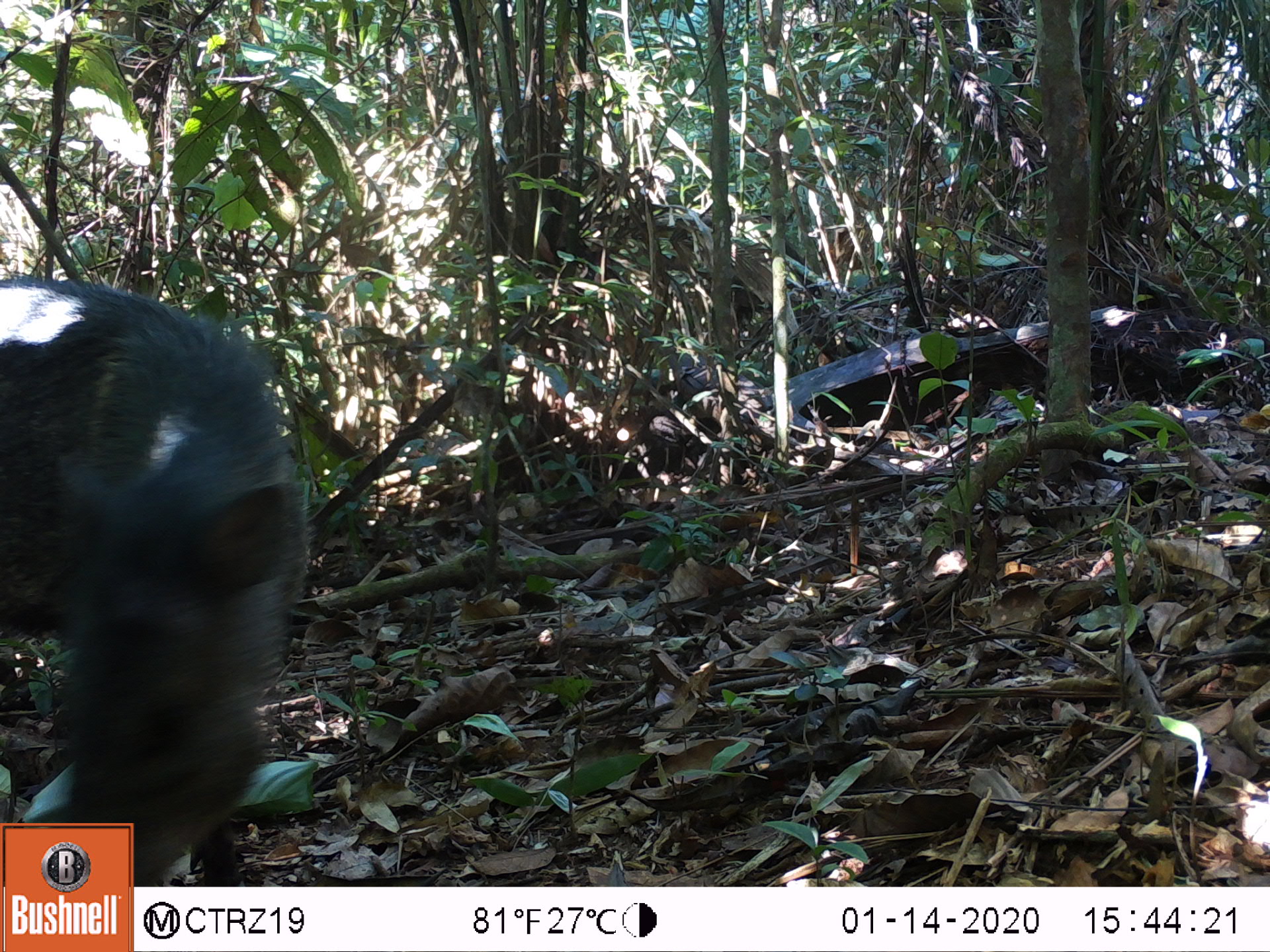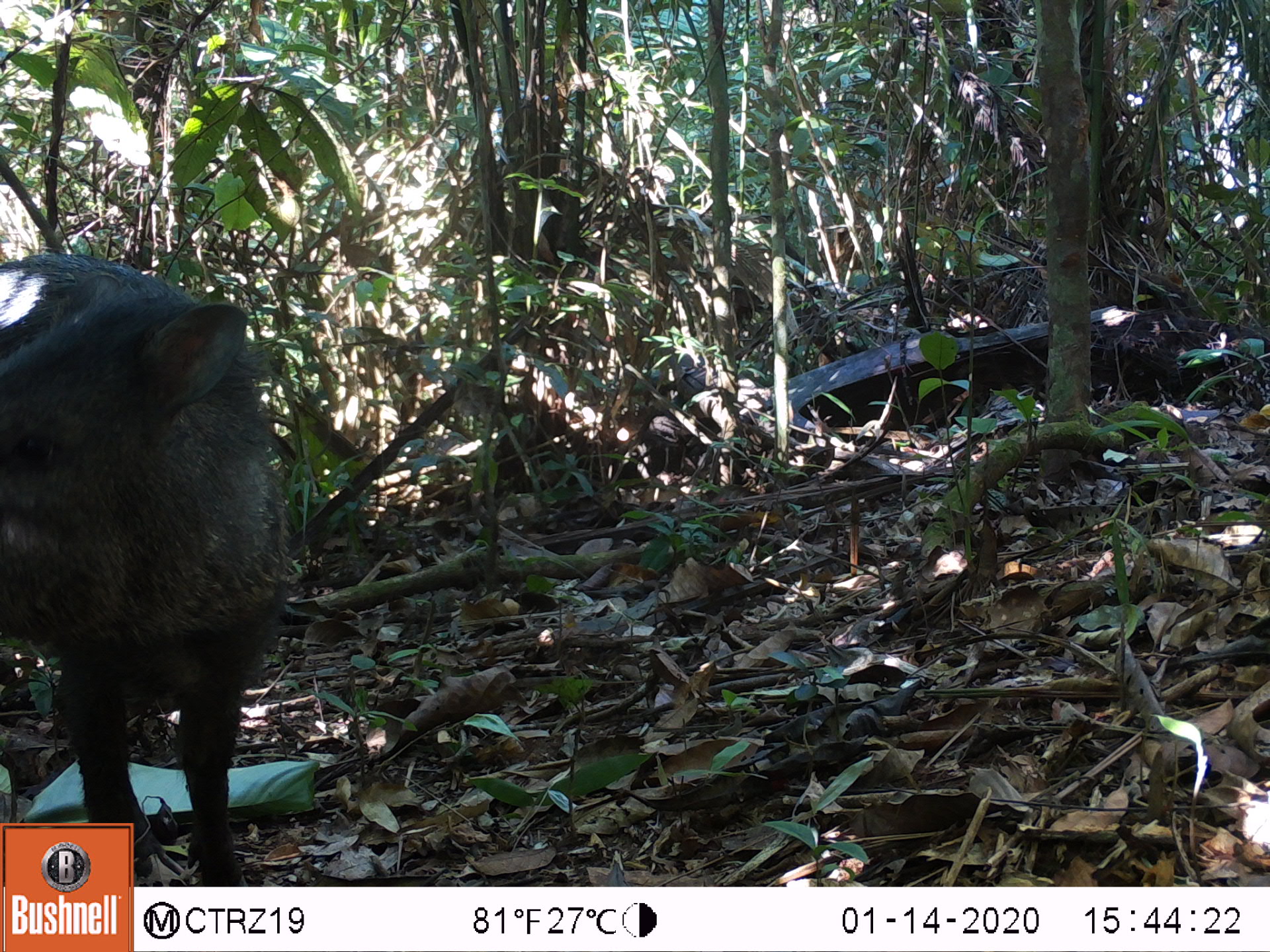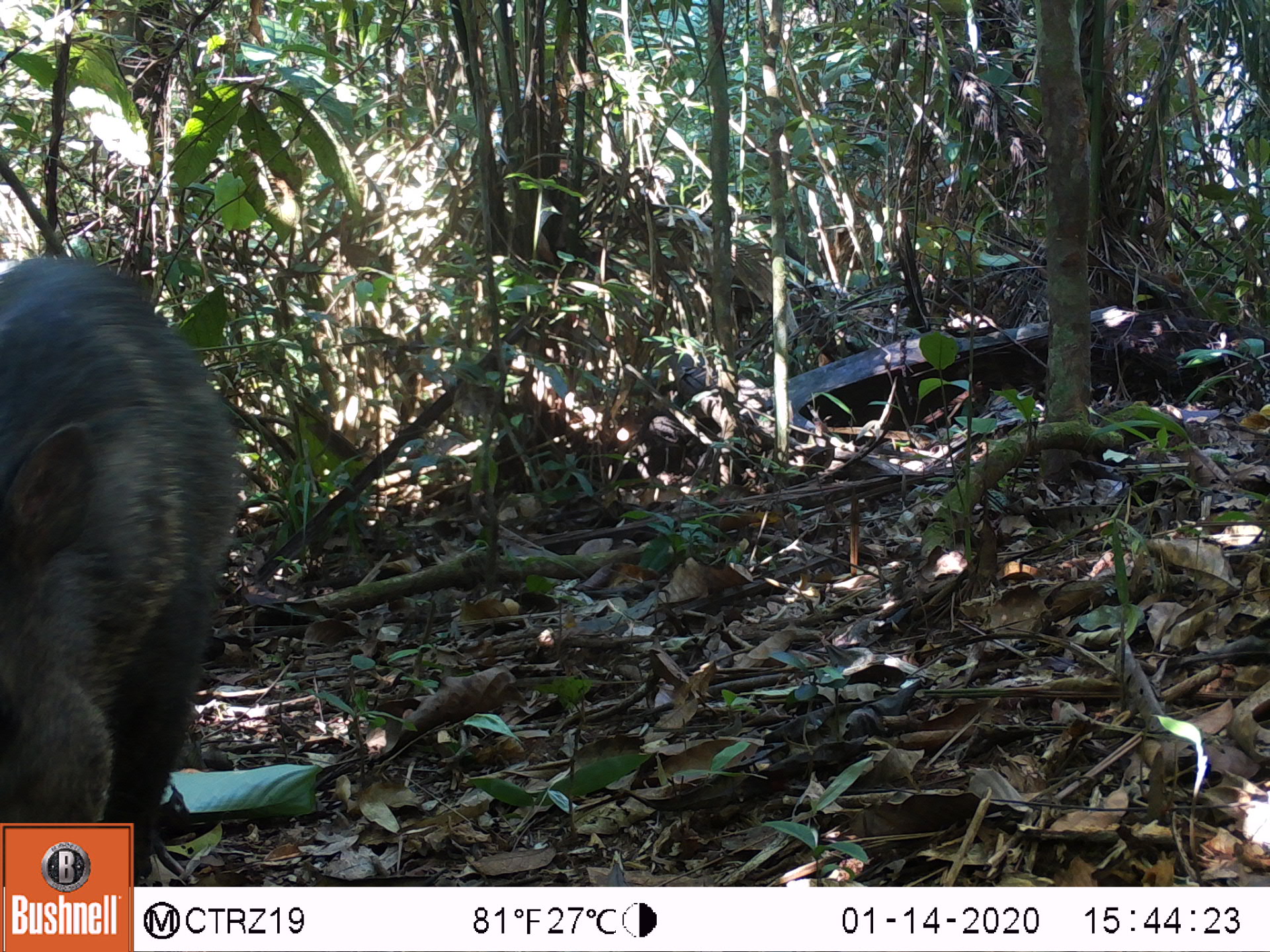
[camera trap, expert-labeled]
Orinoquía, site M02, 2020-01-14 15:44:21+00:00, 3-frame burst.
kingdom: Animalia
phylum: Chordata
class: Mammalia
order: Artiodactyla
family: Tayassuidae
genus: Pecari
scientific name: Pecari tajacu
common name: collared peccary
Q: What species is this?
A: Collared peccary (Pecari tajacu).